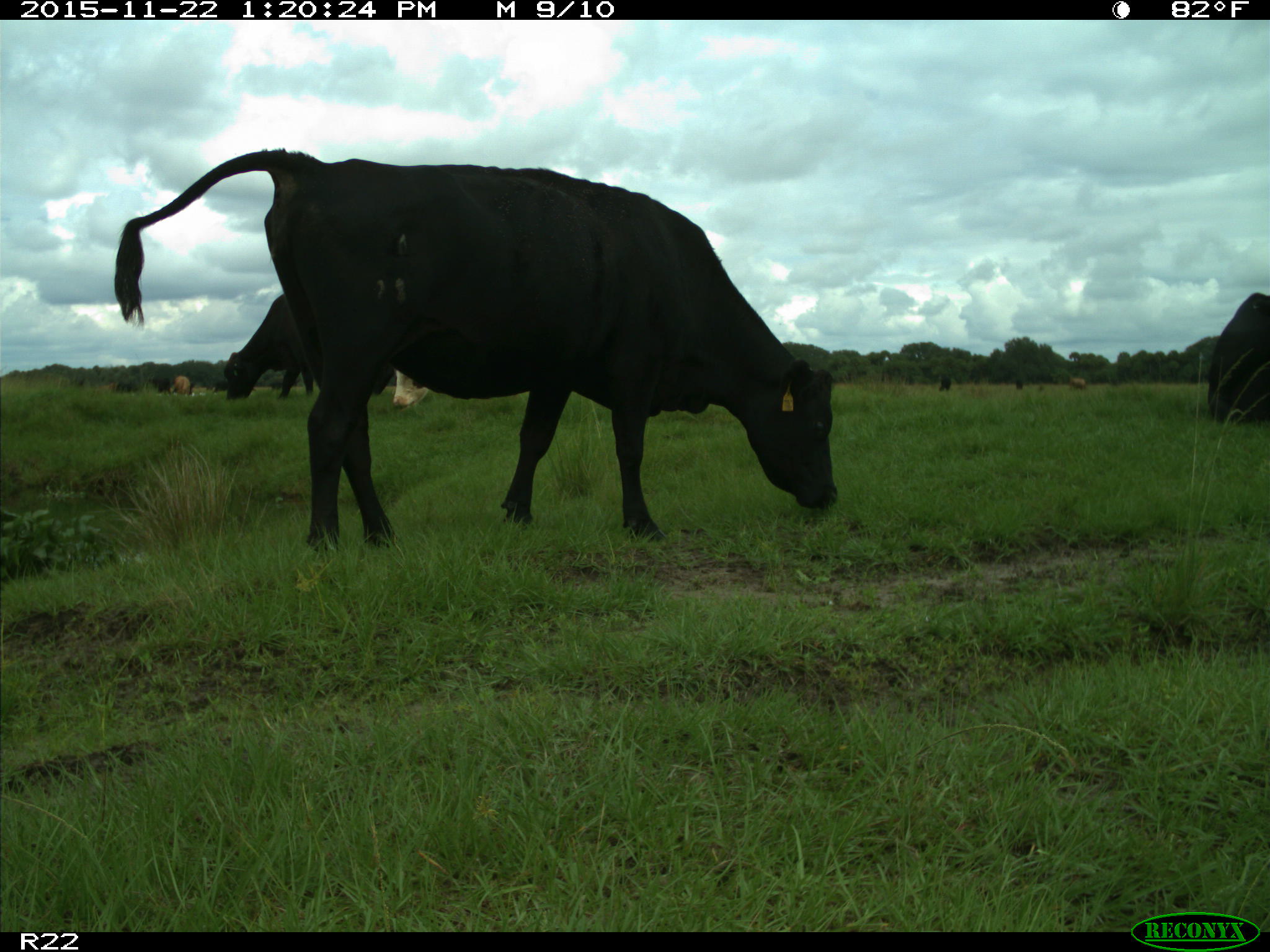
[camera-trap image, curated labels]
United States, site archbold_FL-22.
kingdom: Animalia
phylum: Chordata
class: Mammalia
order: Artiodactyla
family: Bovidae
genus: Bos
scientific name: Bos taurus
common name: domestic cow